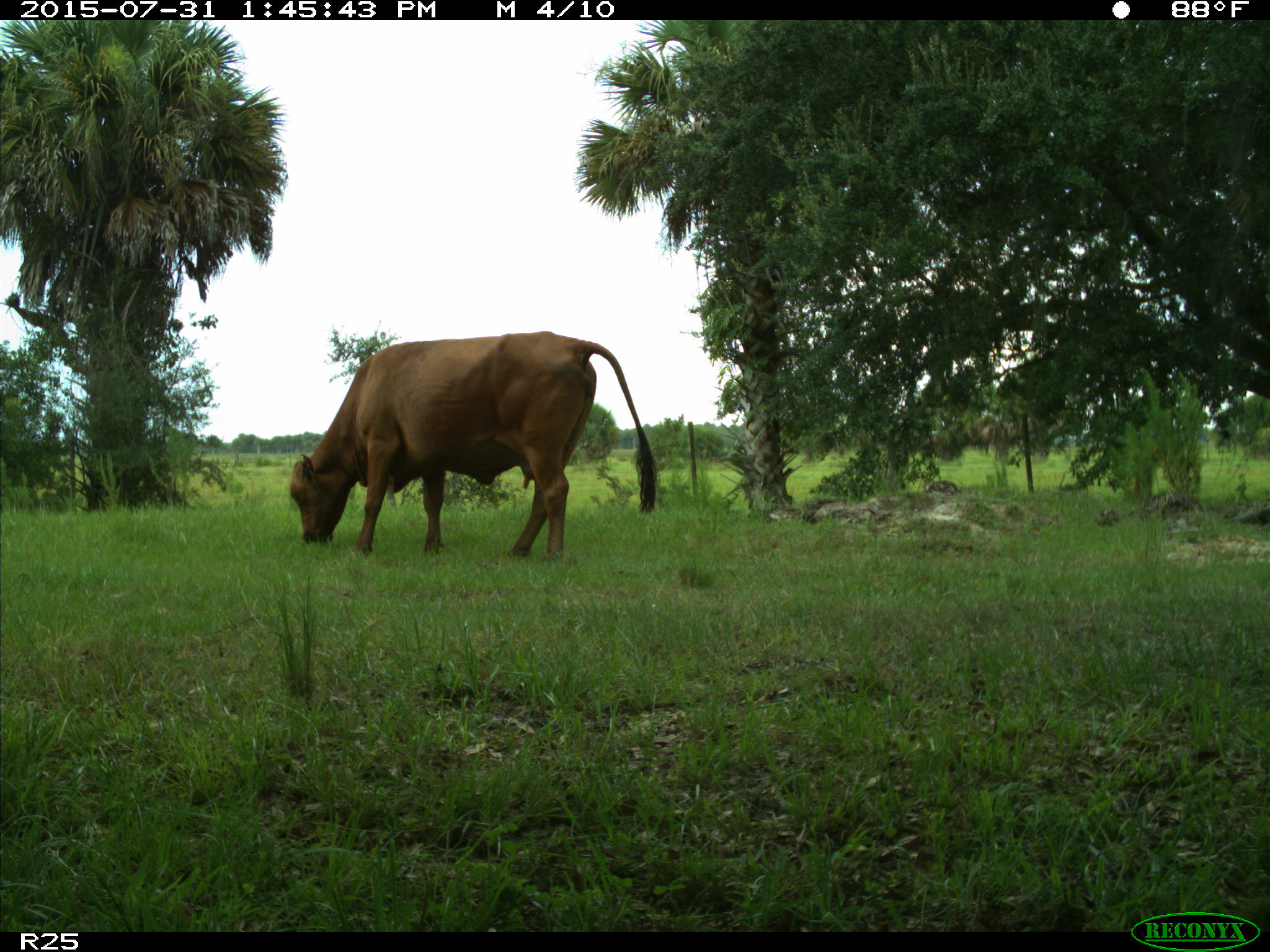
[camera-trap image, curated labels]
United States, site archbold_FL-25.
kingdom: Animalia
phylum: Chordata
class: Mammalia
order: Artiodactyla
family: Bovidae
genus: Bos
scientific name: Bos taurus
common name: domestic cow